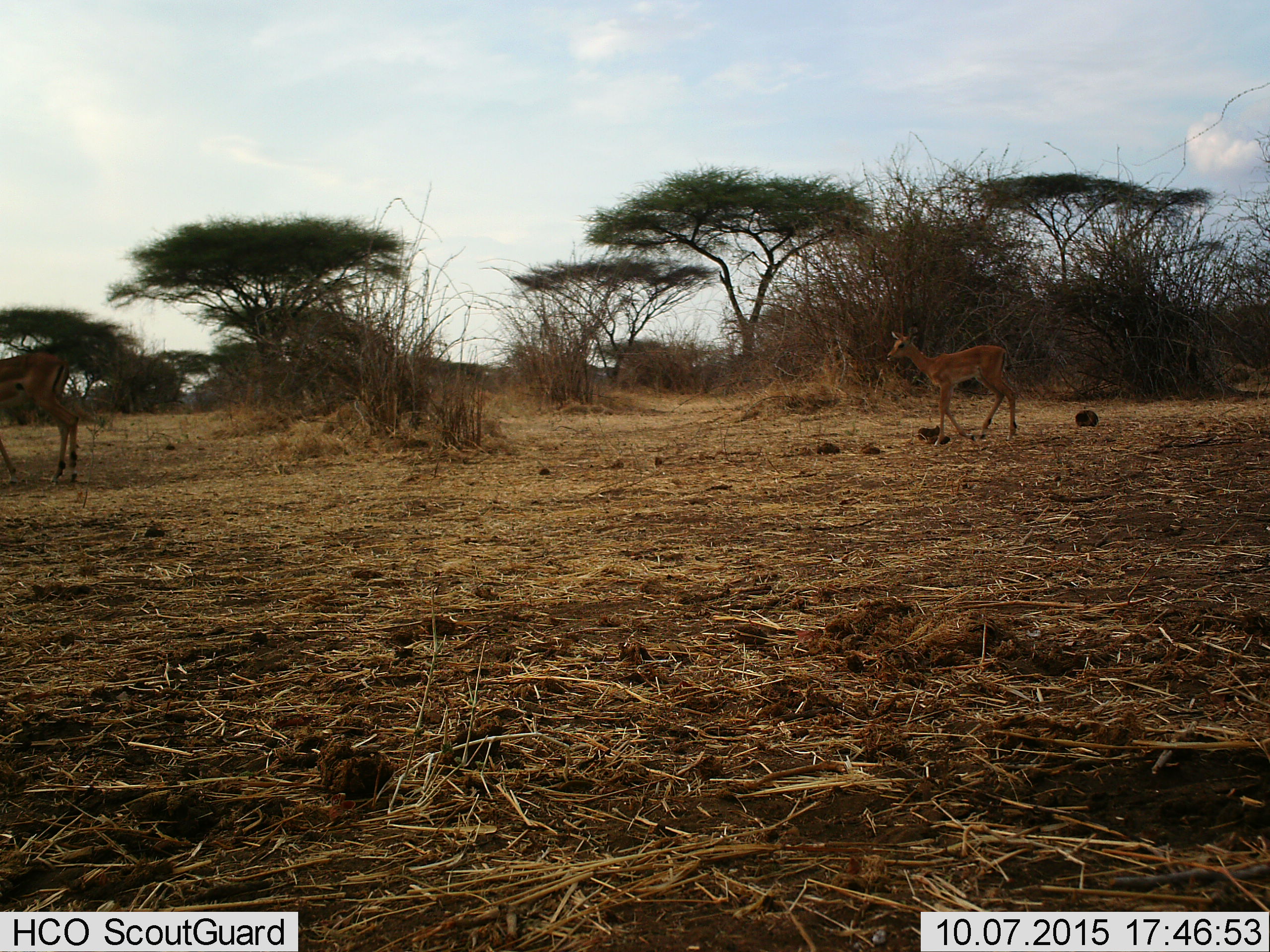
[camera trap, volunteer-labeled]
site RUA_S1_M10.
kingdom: Animalia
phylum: Chordata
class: Mammalia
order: Artiodactyla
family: Bovidae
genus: Aepyceros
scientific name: Aepyceros melampus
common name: impala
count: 2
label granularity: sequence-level